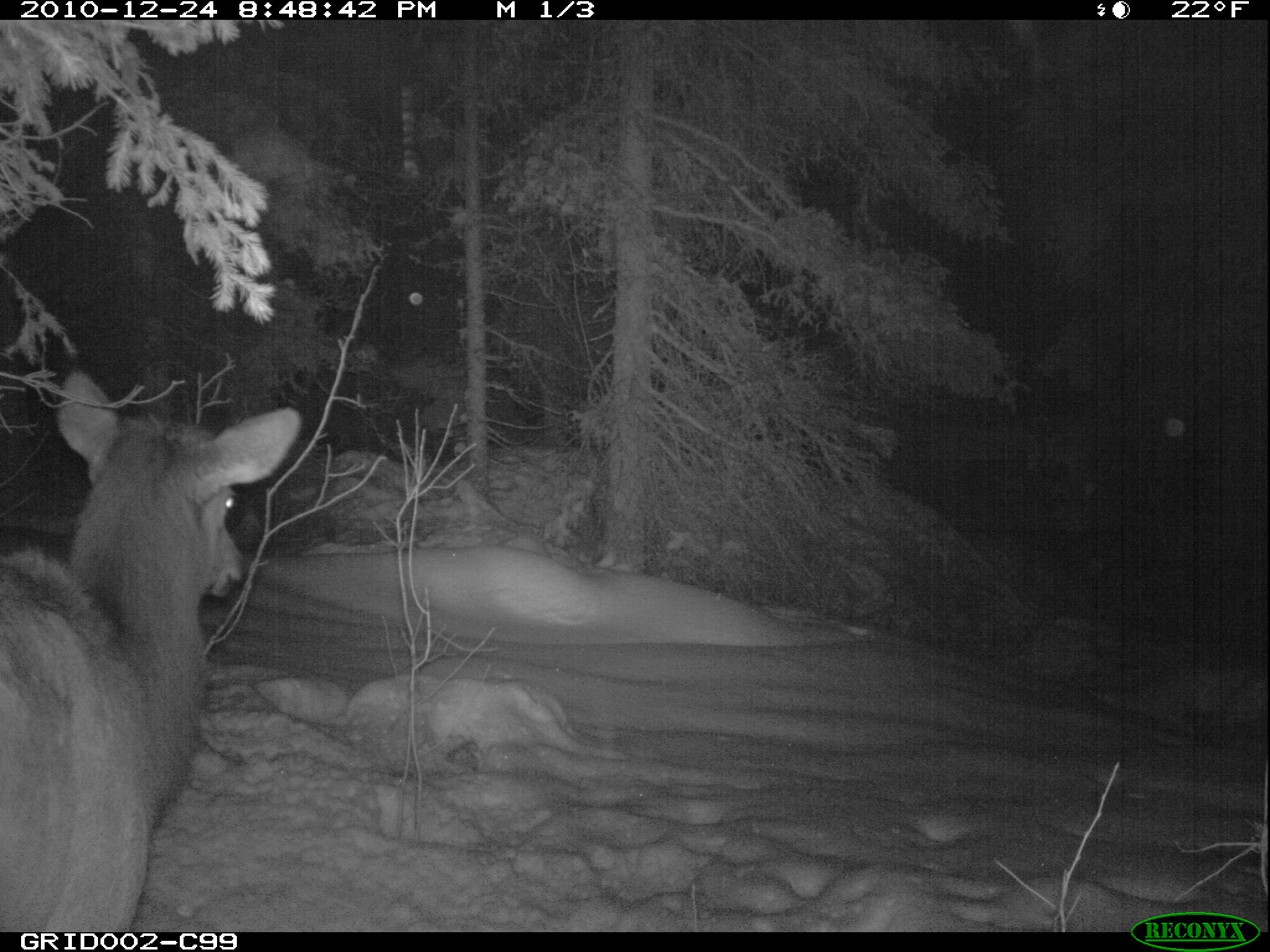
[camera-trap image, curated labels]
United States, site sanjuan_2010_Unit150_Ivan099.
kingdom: Animalia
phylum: Chordata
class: Mammalia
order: Artiodactyla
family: Cervidae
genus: Cervus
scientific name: Cervus elaphus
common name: red deer